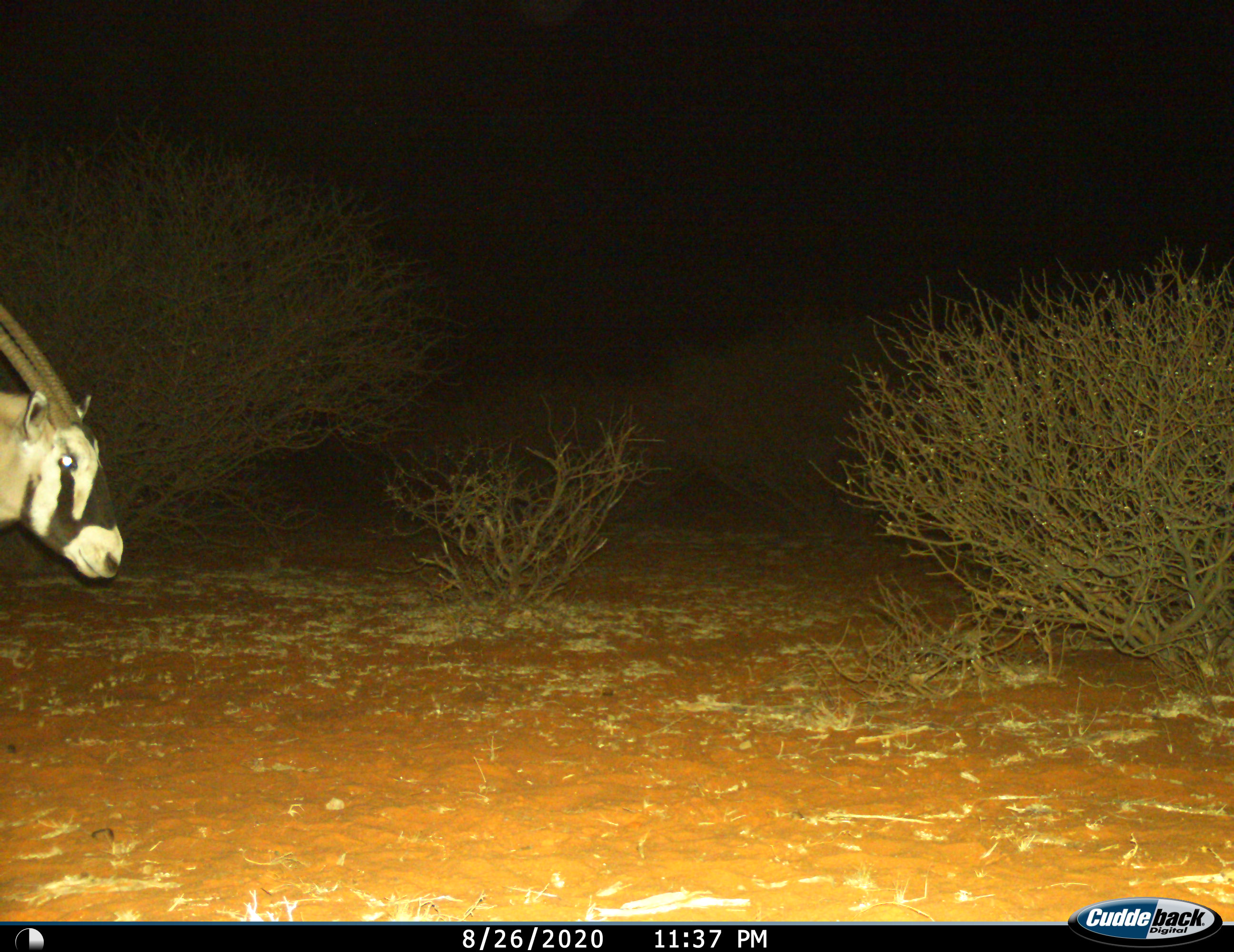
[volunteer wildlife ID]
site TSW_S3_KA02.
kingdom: Animalia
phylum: Chordata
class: Mammalia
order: Artiodactyla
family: Bovidae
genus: Oryx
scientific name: Oryx gazella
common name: gemsbok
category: oryx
Oryx (gemsbok) (Oryx gazella), count 1. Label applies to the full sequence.